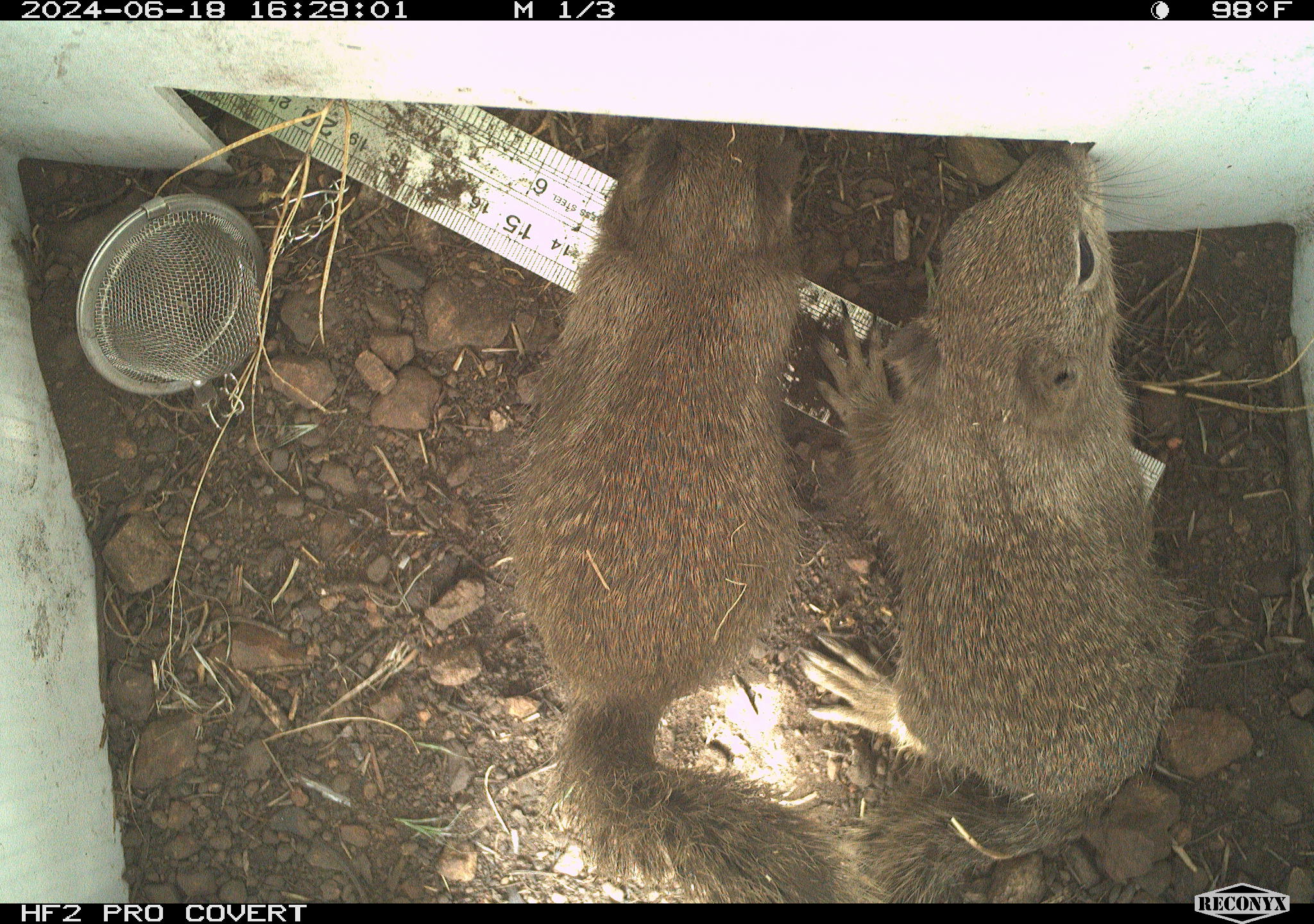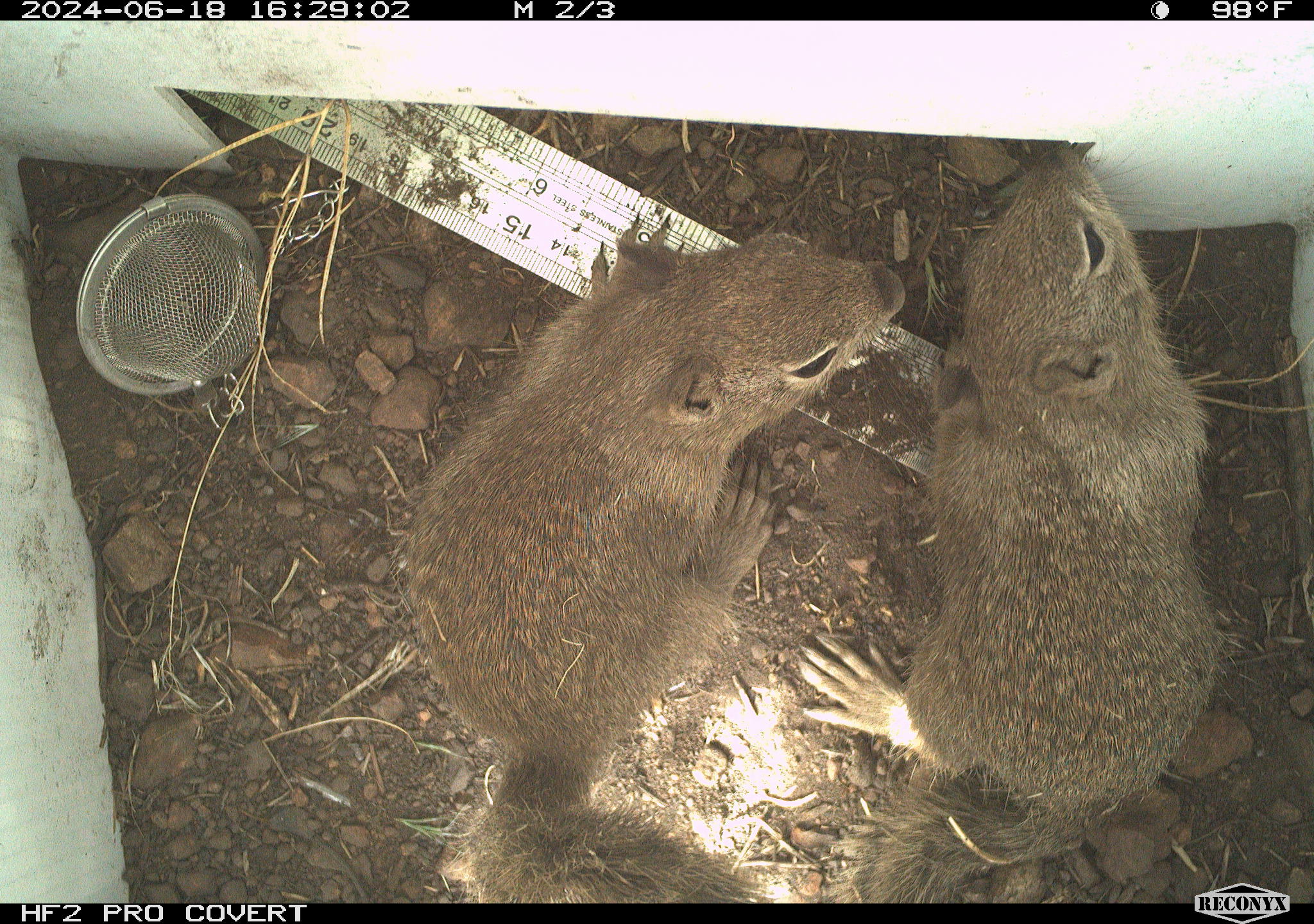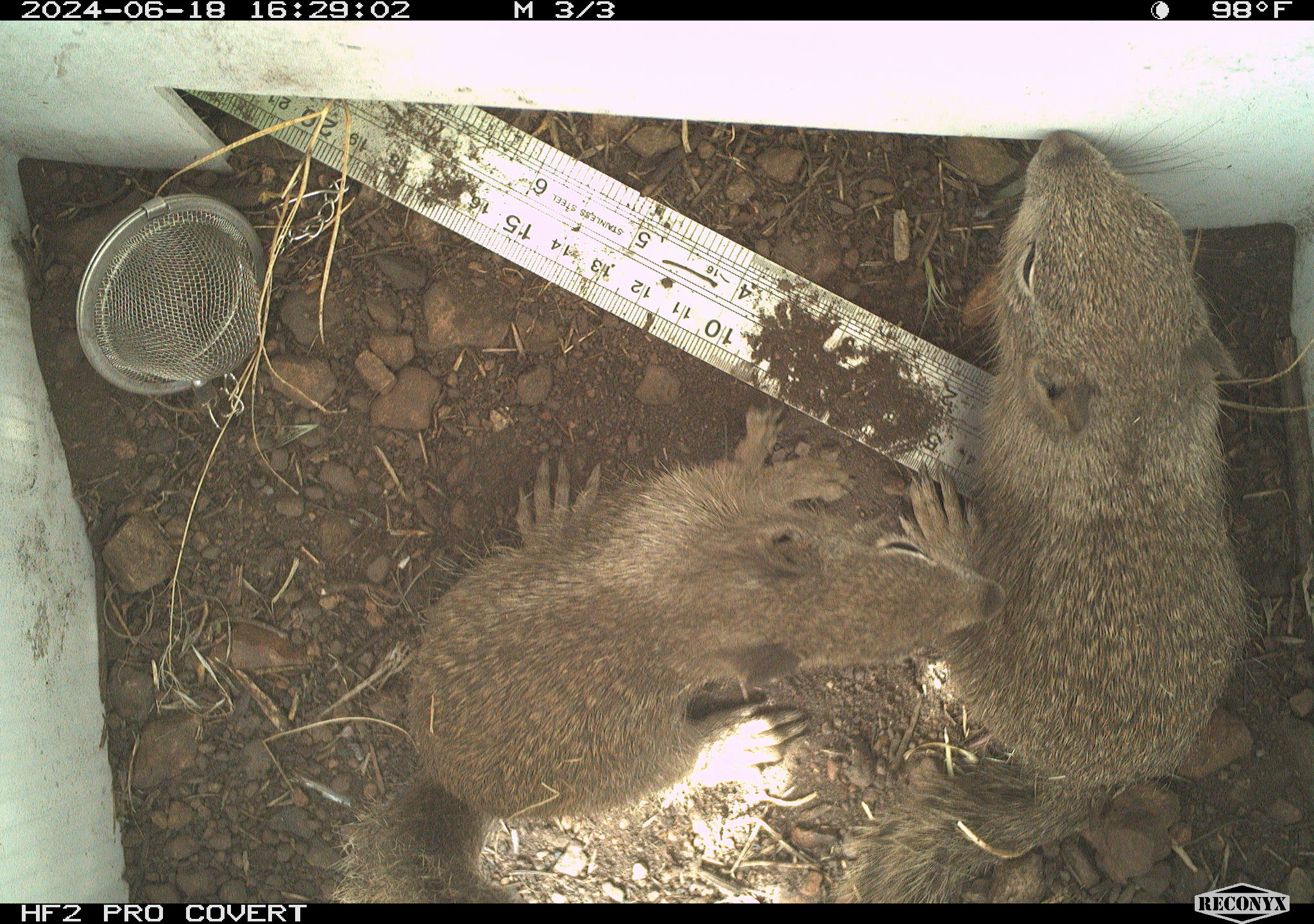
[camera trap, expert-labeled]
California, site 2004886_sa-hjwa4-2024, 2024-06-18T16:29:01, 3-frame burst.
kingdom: Animalia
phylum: Chordata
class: Mammalia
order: Rodentia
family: Sciuridae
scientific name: Sciuridae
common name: squirrels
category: sciuridae family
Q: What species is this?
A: Sciuridae family (squirrels) (Sciuridae).